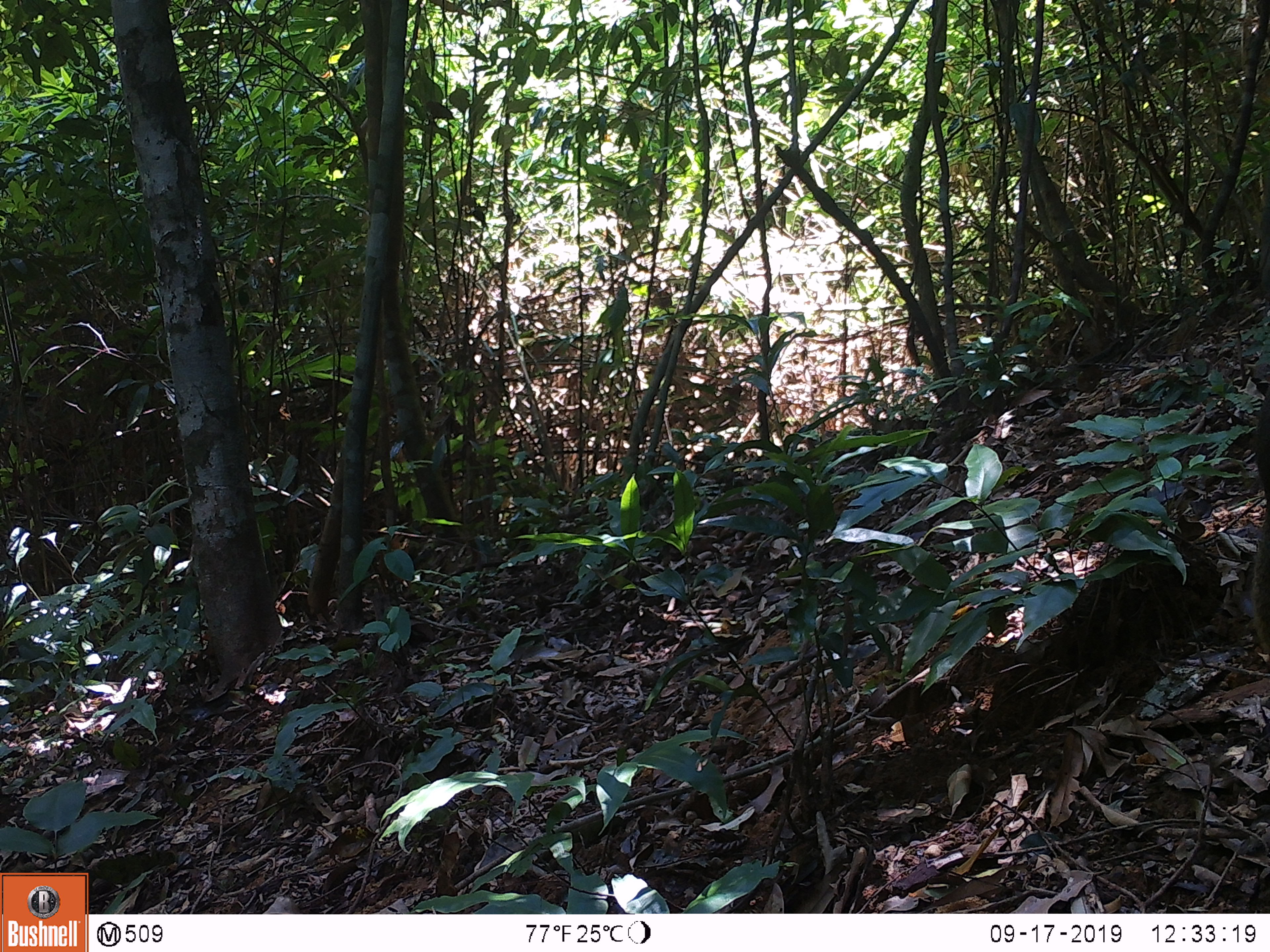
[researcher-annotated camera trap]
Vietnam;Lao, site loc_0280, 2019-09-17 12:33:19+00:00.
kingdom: Animalia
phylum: Chordata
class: Mammalia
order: Rodentia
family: Sciuridae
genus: Callosciurus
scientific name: Callosciurus erythraeus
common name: pallas's squirrel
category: pallass squirrel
Pallass squirrel (pallas's squirrel) (Callosciurus erythraeus). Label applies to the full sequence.